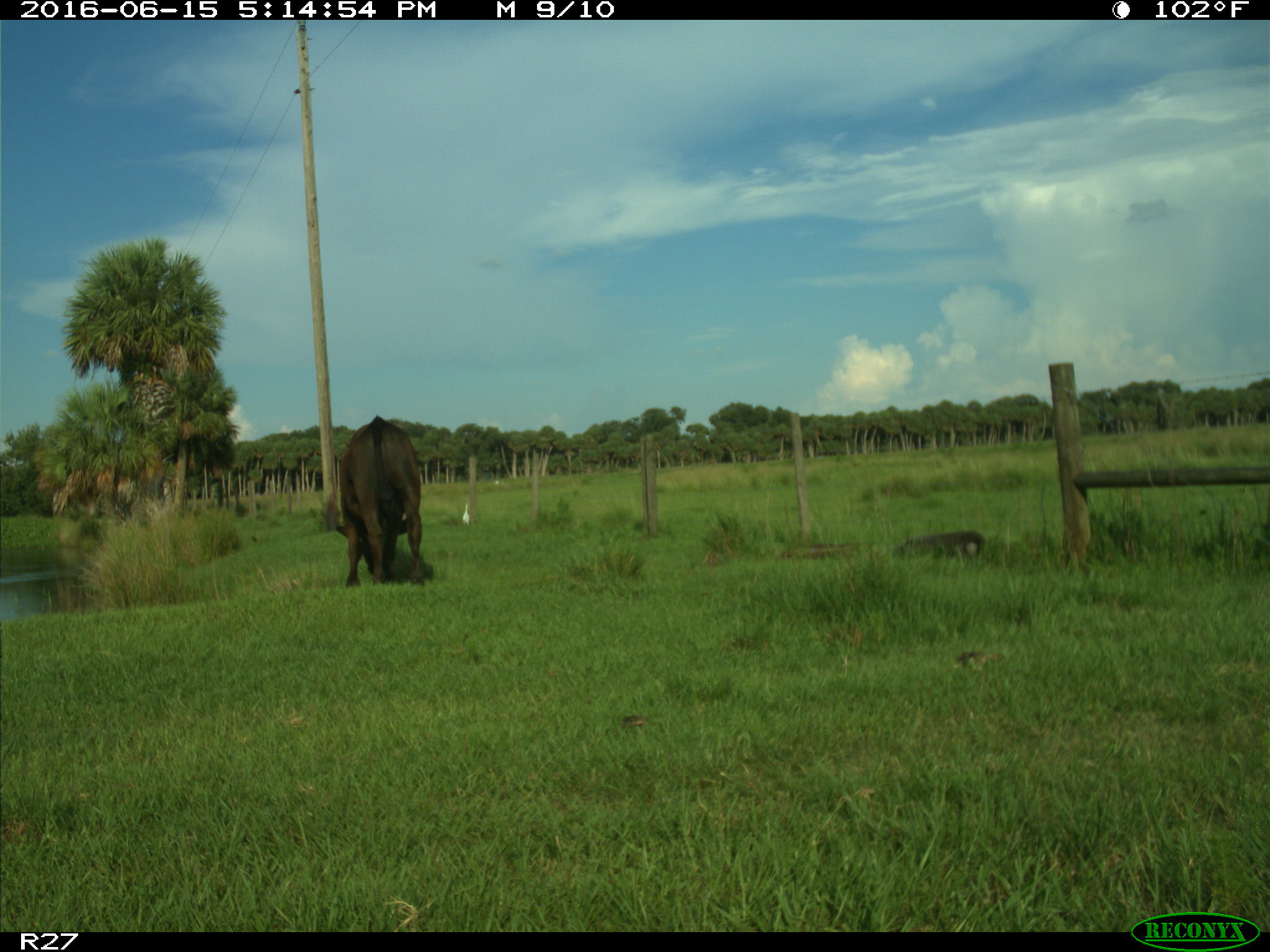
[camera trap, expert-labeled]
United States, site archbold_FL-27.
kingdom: Animalia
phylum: Chordata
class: Mammalia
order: Artiodactyla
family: Bovidae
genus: Bos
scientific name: Bos taurus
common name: domestic cow